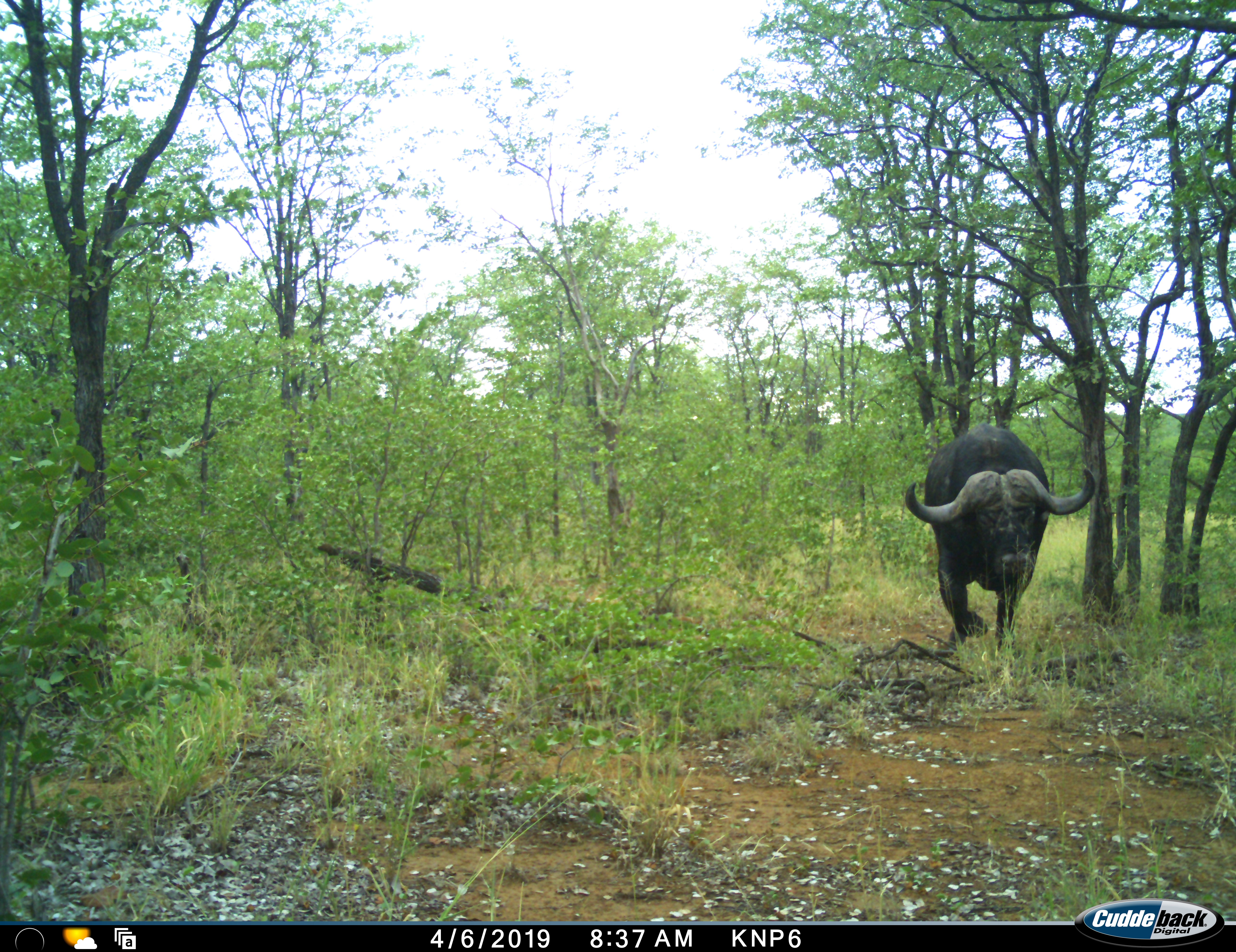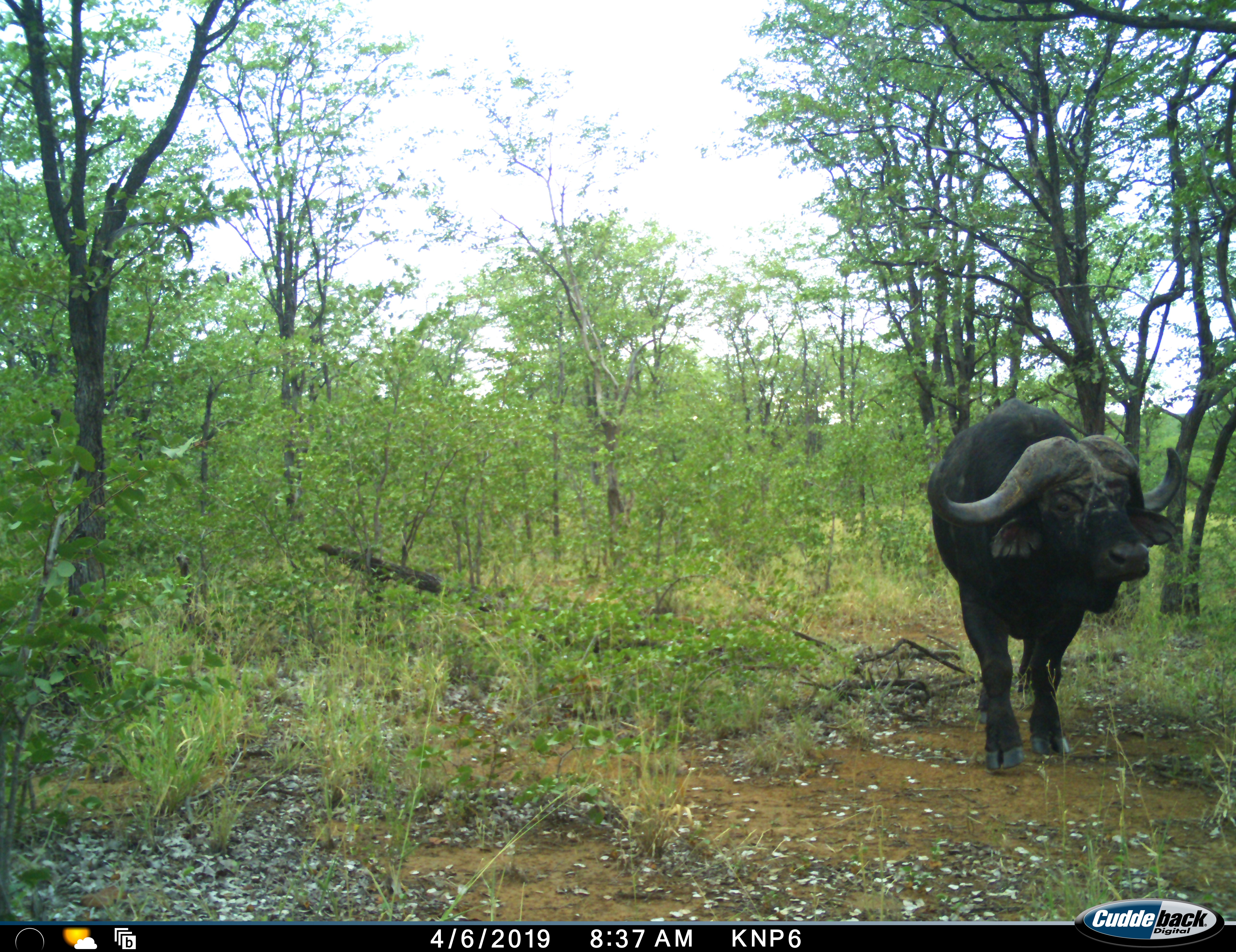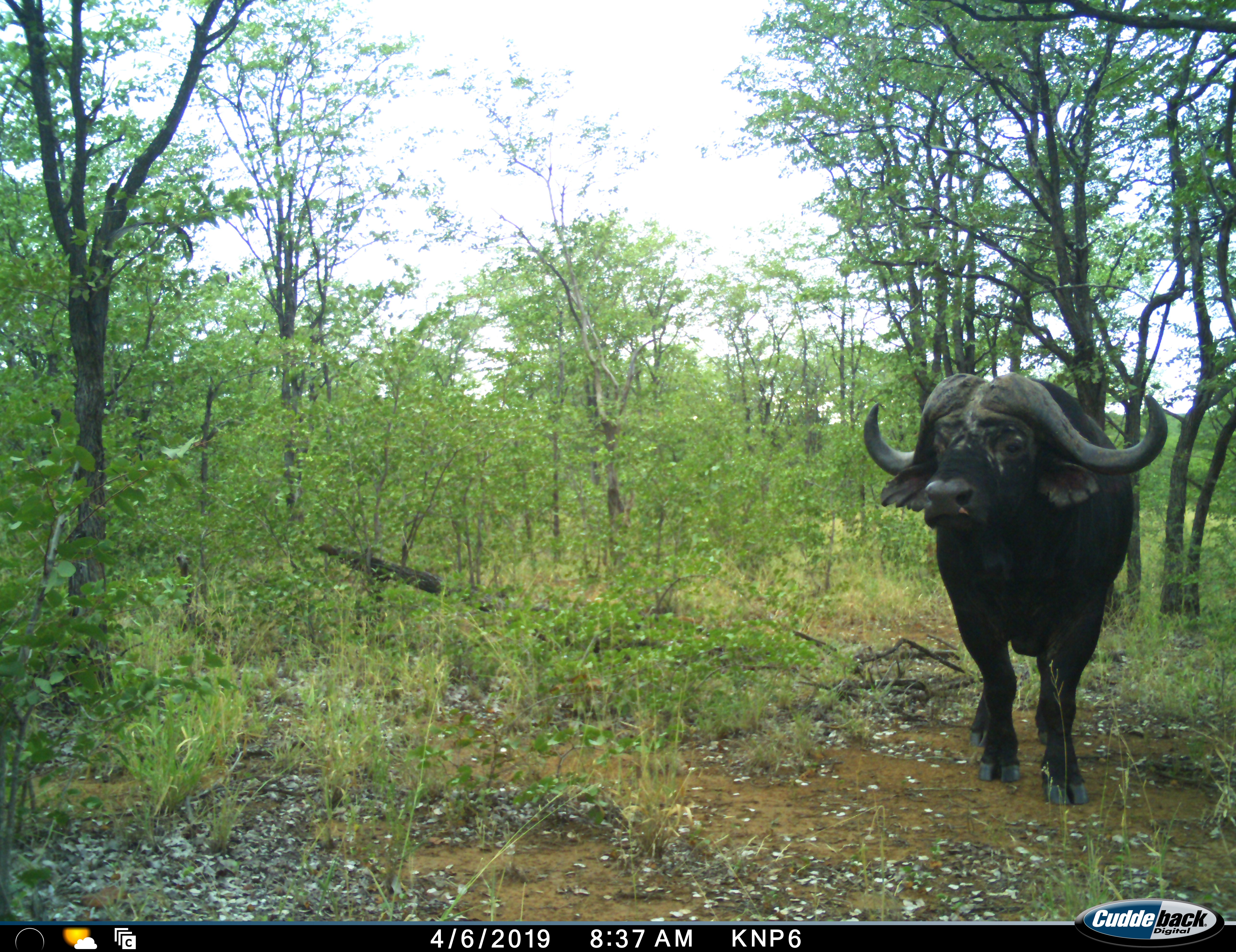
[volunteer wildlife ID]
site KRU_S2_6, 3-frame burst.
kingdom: Animalia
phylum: Chordata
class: Mammalia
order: Artiodactyla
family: Bovidae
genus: Syncerus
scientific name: Syncerus caffer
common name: african buffalo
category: buffalo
Buffalo (african buffalo) (Syncerus caffer), count 1. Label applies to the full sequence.